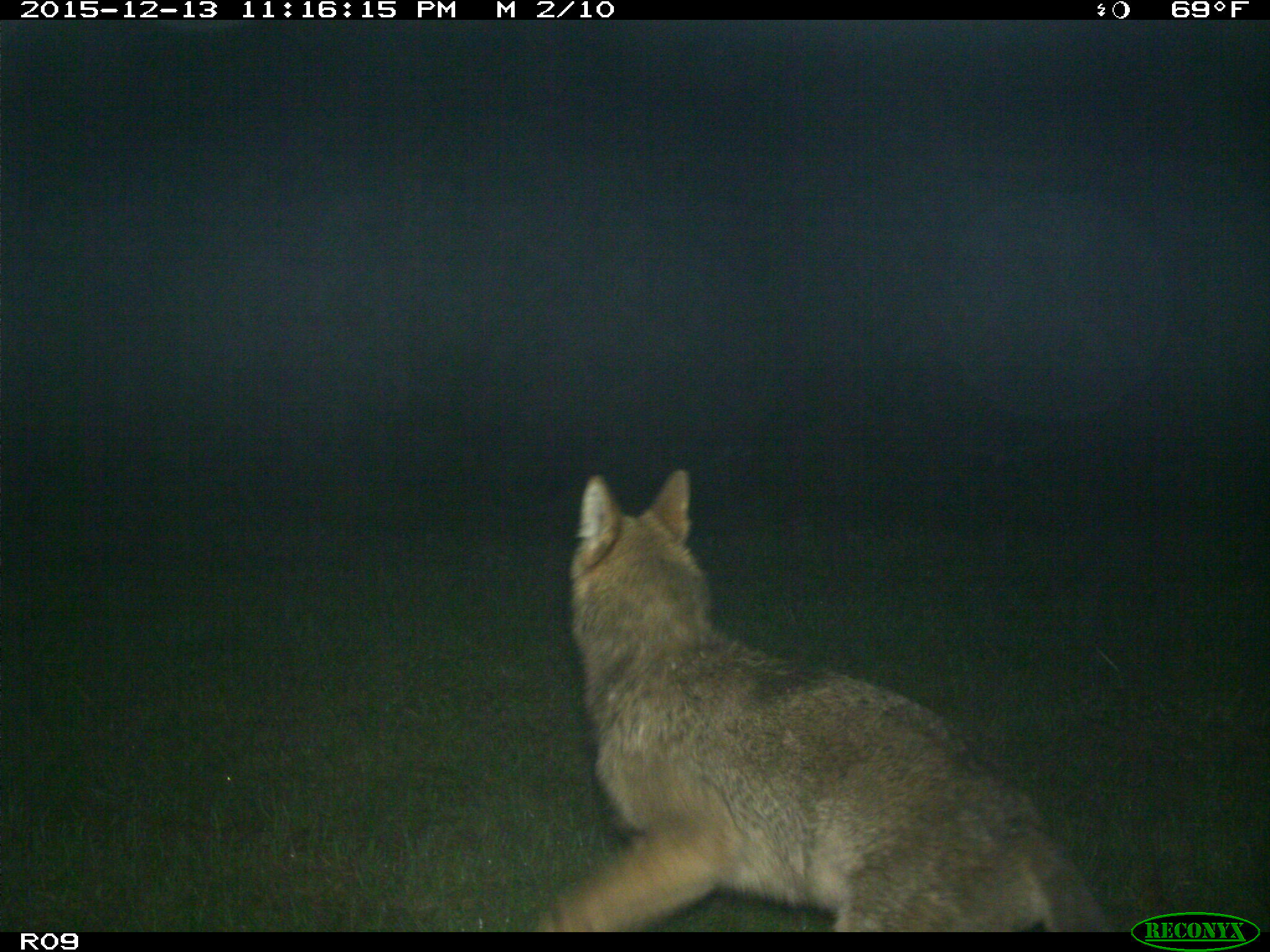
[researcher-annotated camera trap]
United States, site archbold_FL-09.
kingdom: Animalia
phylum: Chordata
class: Mammalia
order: Carnivora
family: Canidae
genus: Canis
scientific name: Canis latrans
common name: coyote